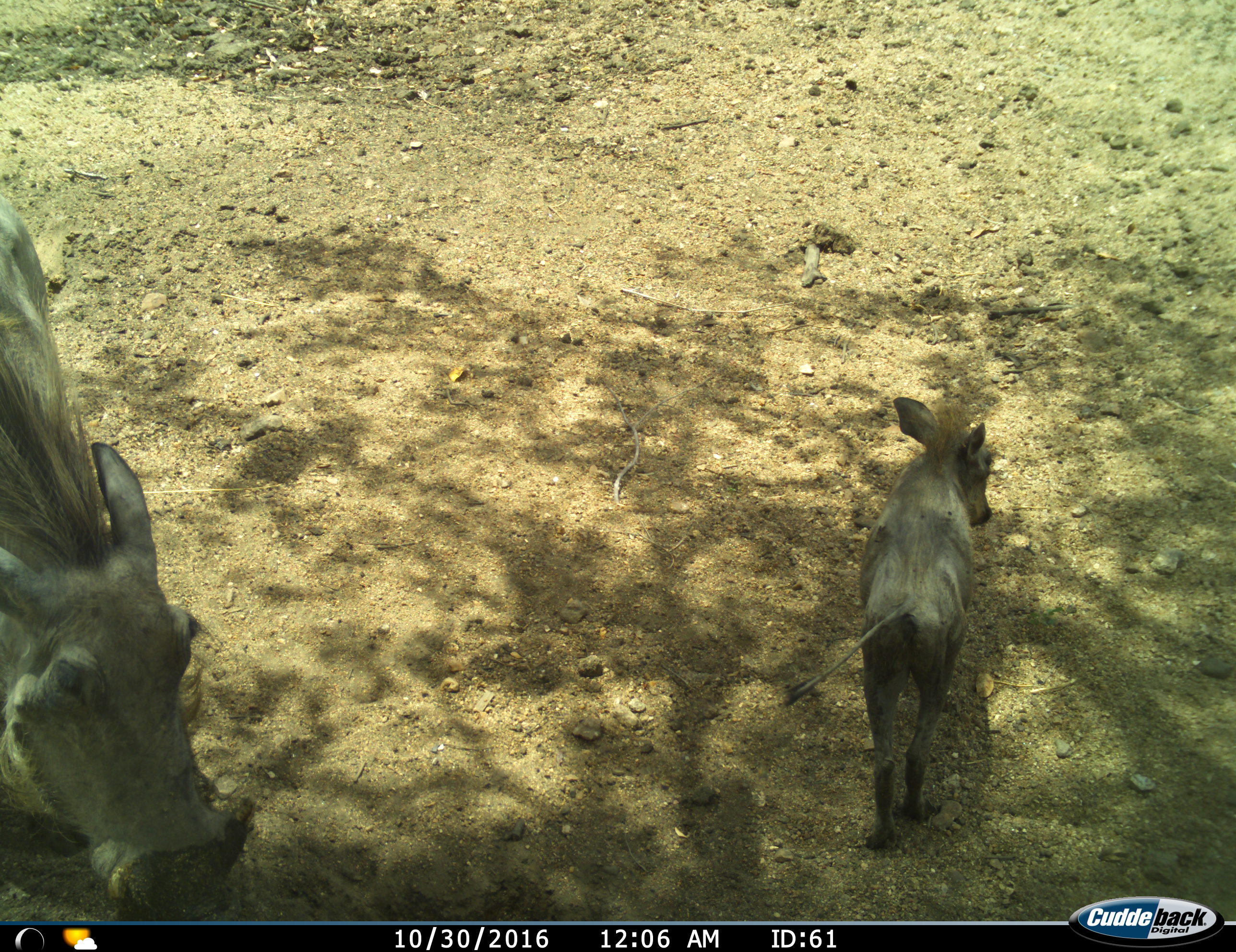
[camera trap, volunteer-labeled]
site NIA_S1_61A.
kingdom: Animalia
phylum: Chordata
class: Mammalia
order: Artiodactyla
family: Suidae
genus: Phacochoerus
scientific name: Phacochoerus africanus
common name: warthog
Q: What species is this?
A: Warthog (Phacochoerus africanus).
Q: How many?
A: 2.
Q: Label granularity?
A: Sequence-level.